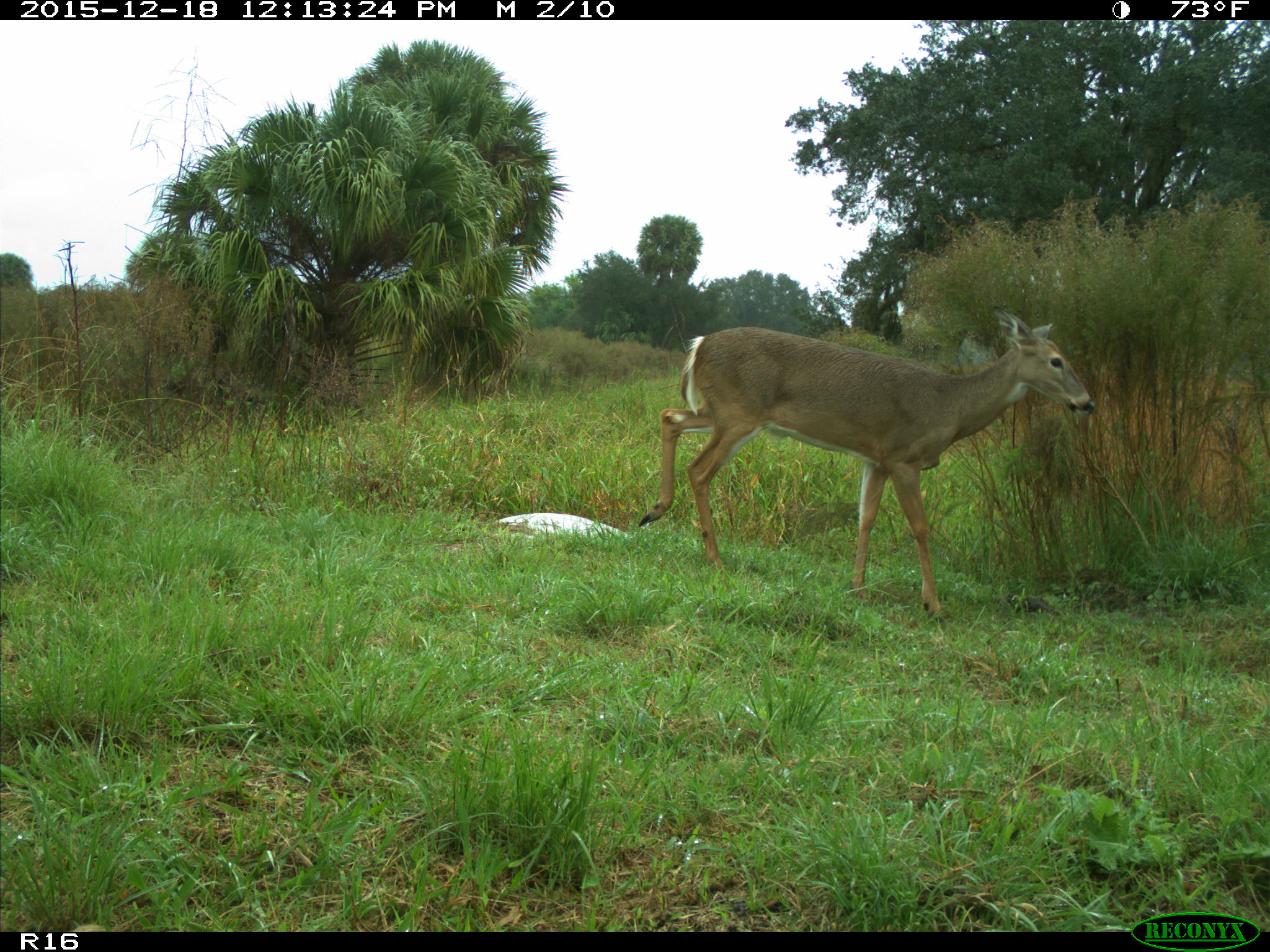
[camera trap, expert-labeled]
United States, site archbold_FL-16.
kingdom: Animalia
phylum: Chordata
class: Mammalia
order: Artiodactyla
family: Cervidae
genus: Odocoileus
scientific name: Odocoileus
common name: deer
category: unidentified deer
Unidentified deer (deer) (Odocoileus).